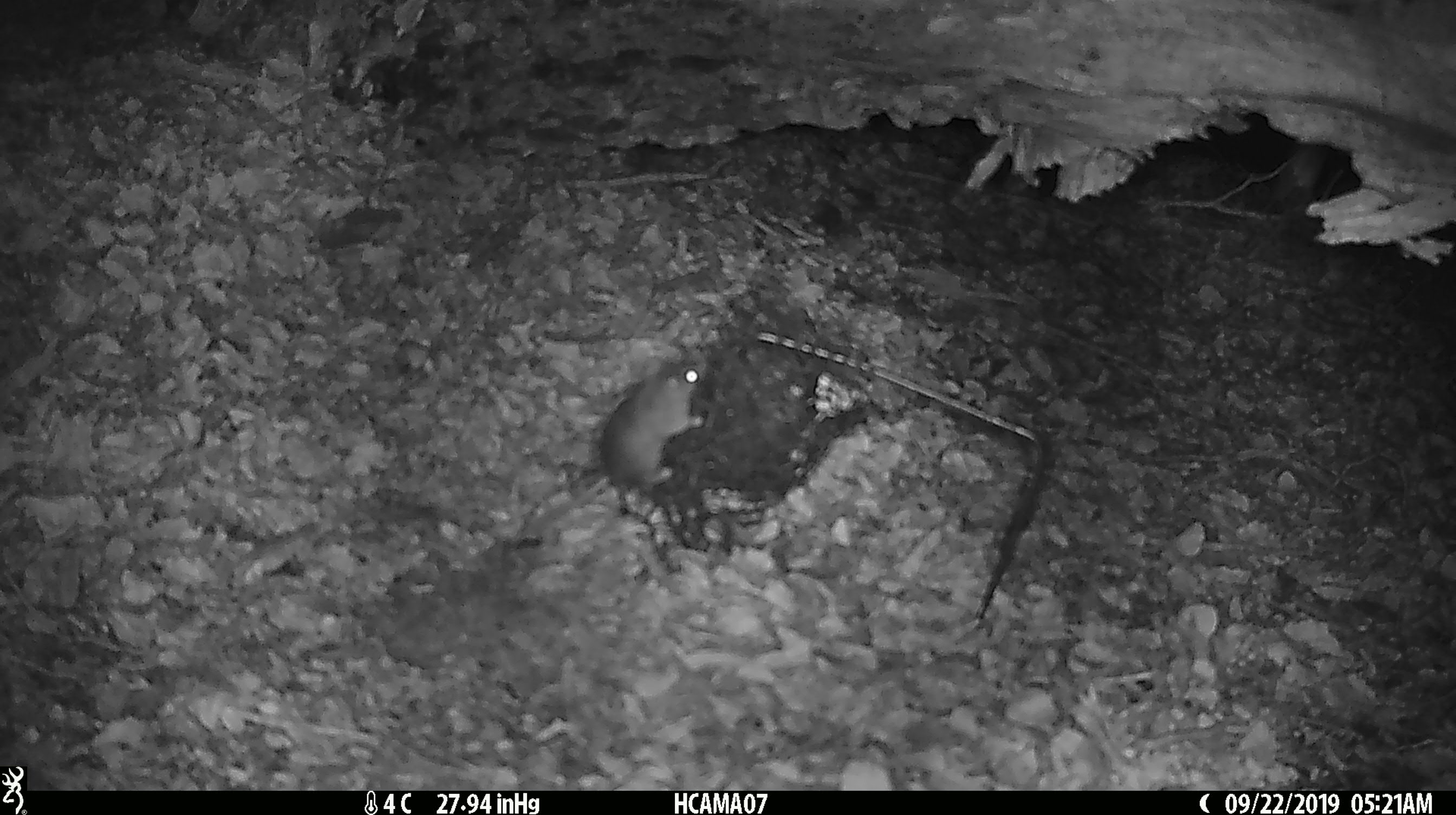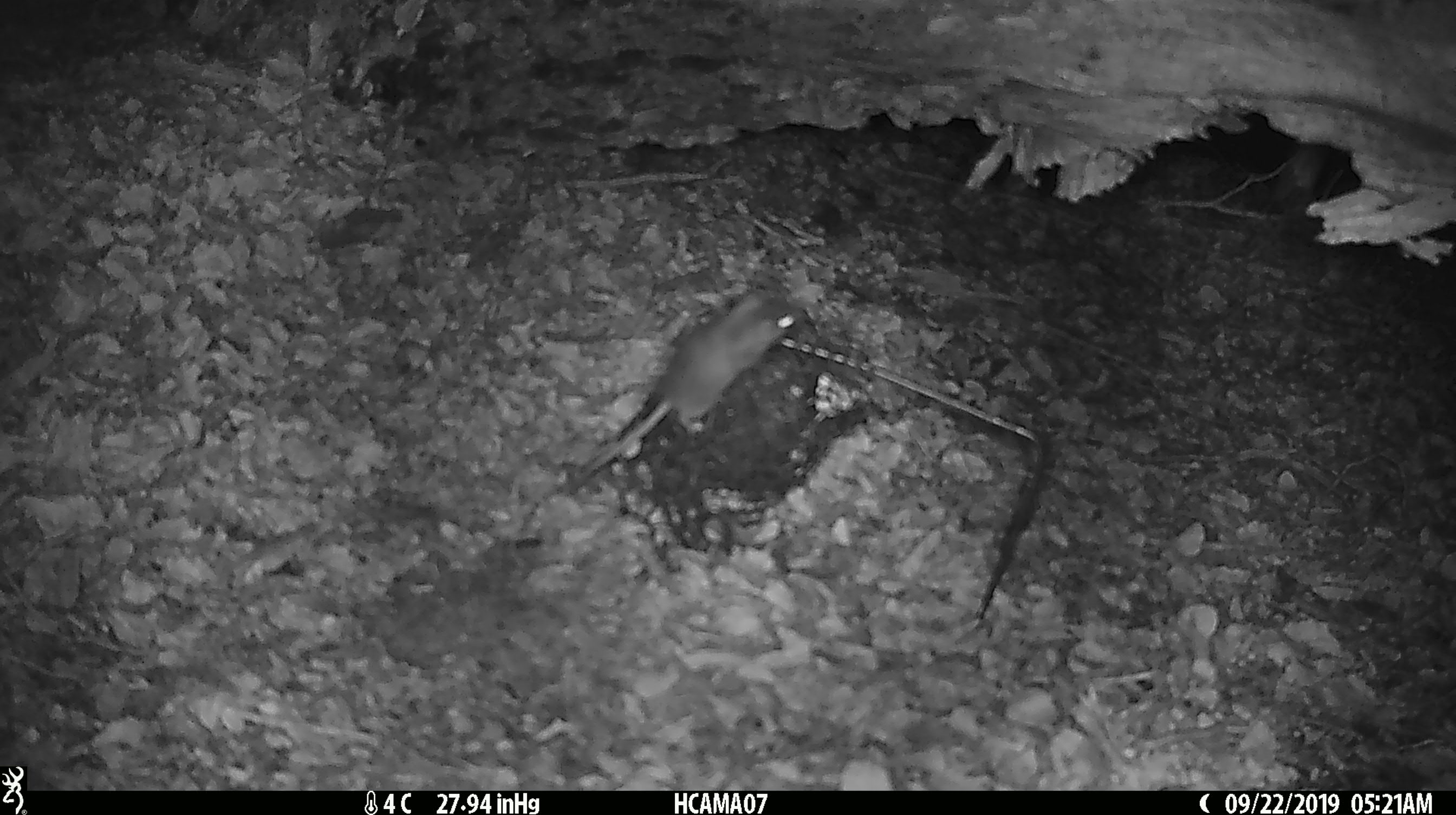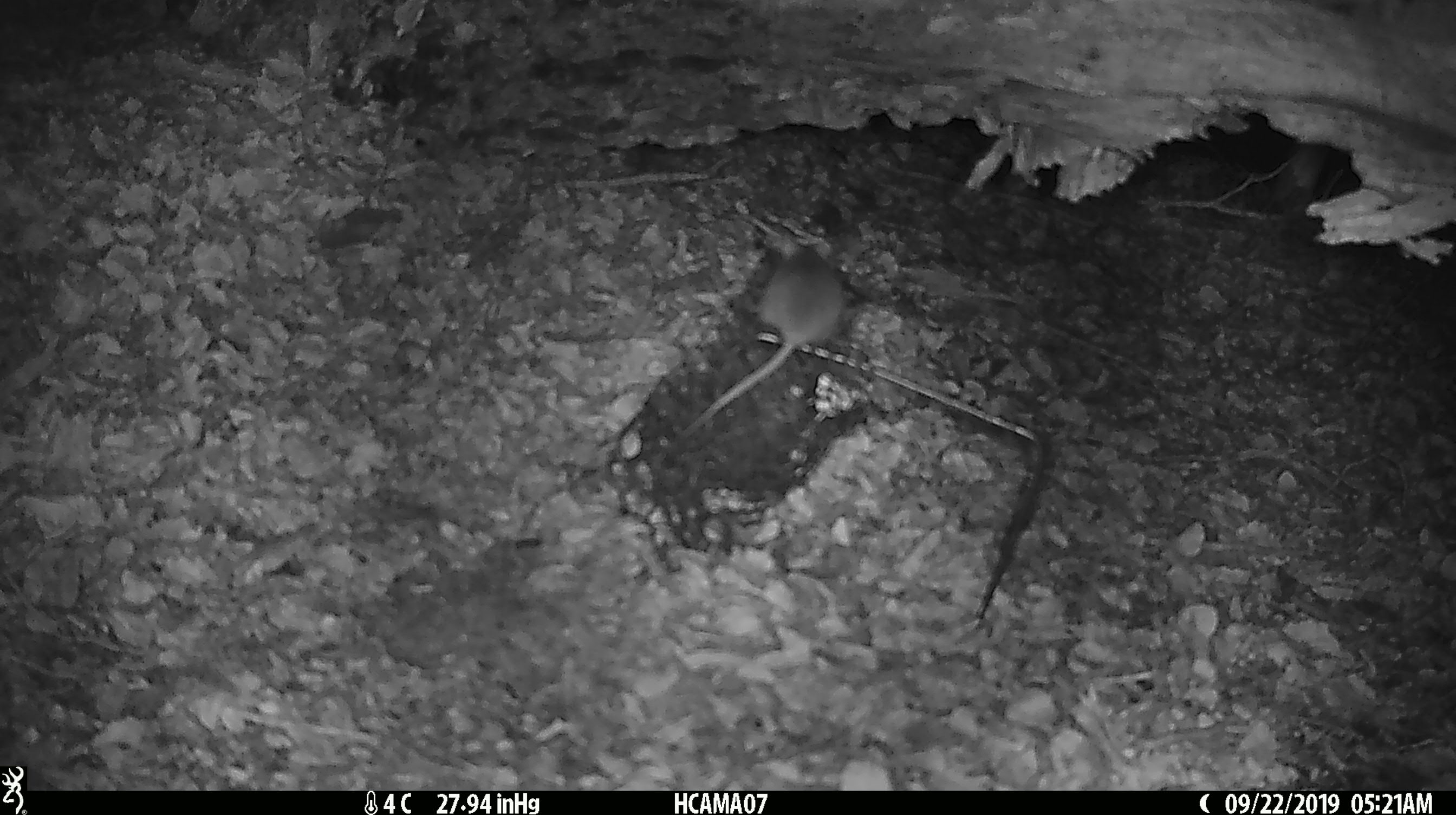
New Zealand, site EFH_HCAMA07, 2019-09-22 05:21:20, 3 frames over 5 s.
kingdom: Animalia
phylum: Chordata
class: Mammalia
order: Rodentia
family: Muridae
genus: Mus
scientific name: Mus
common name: mouse